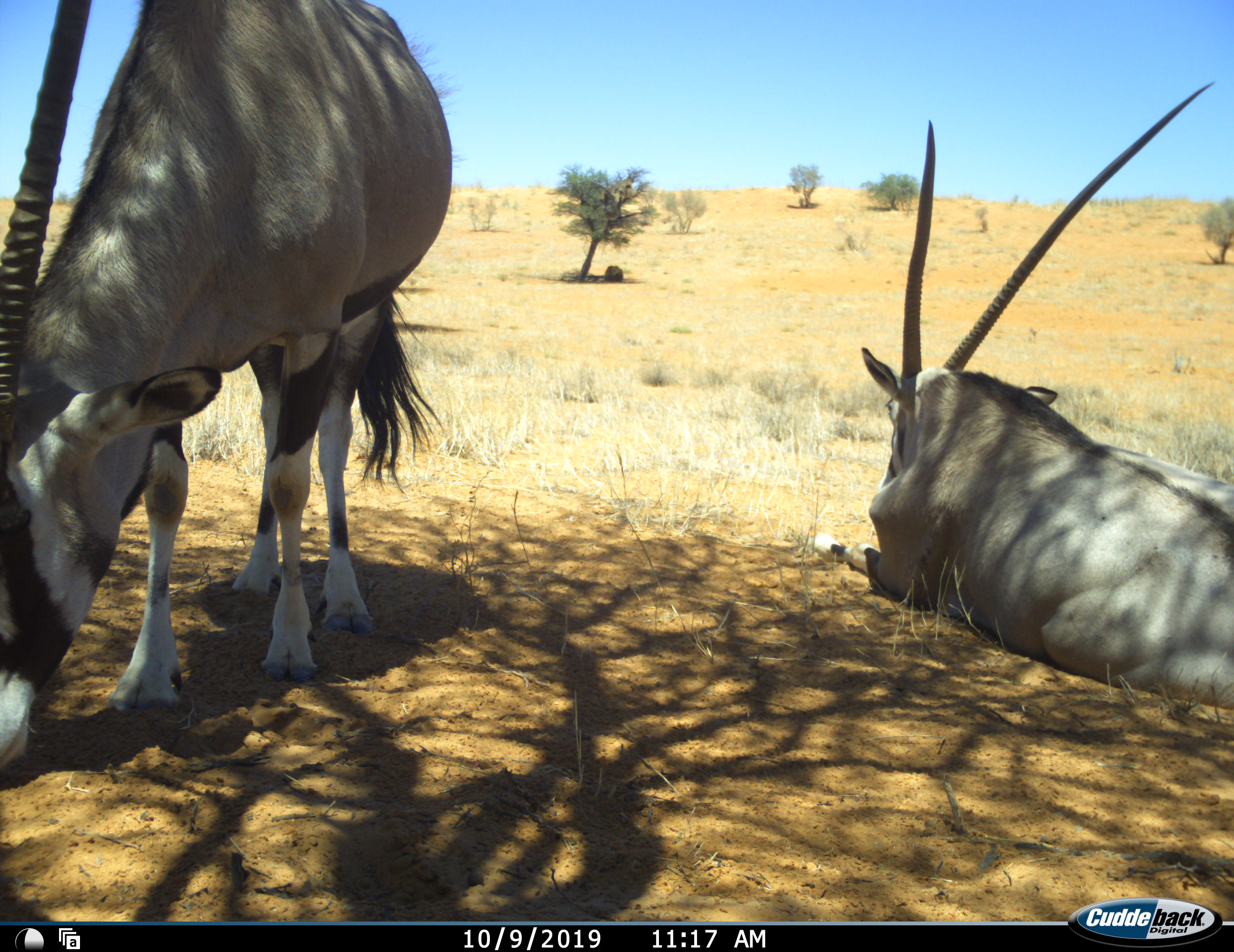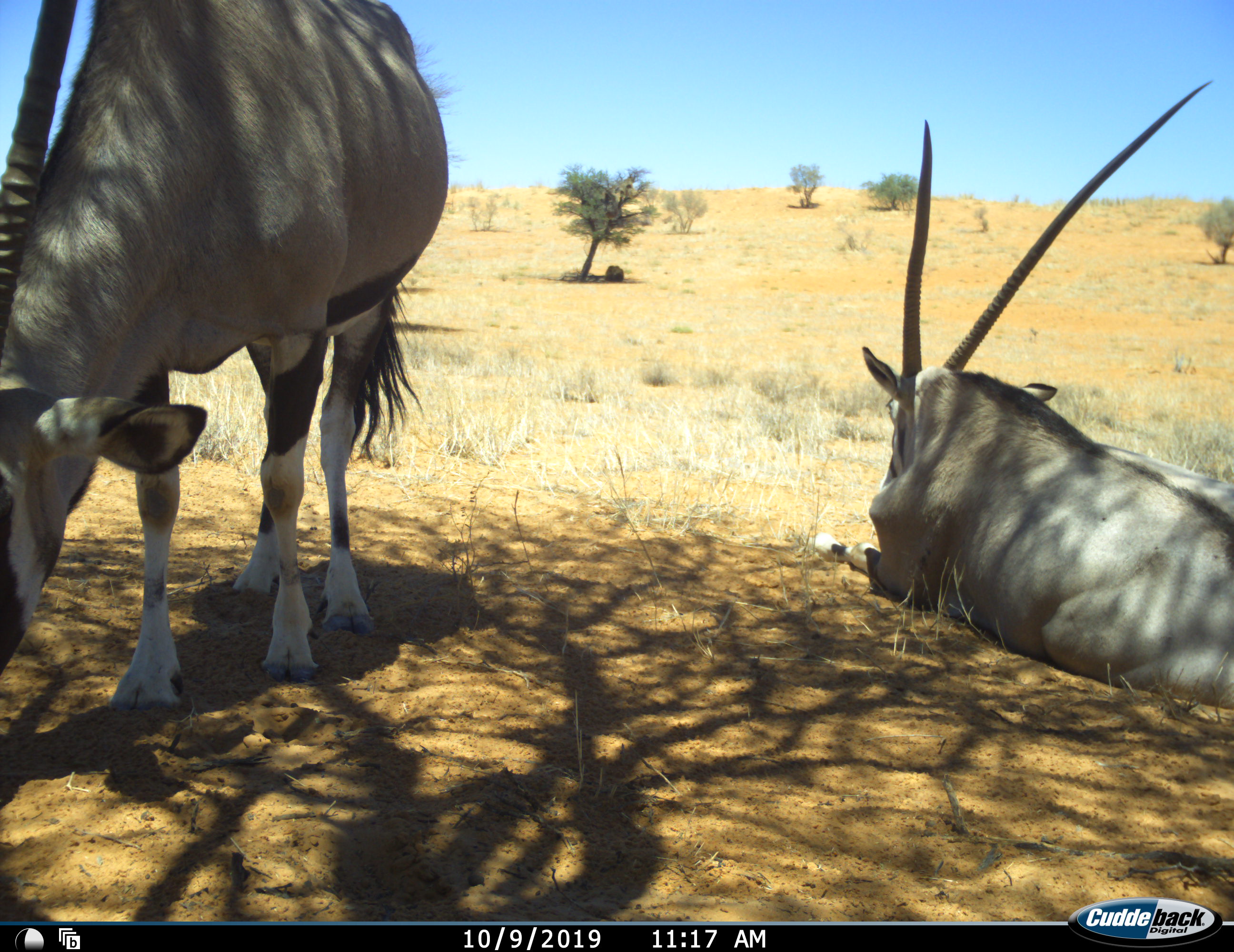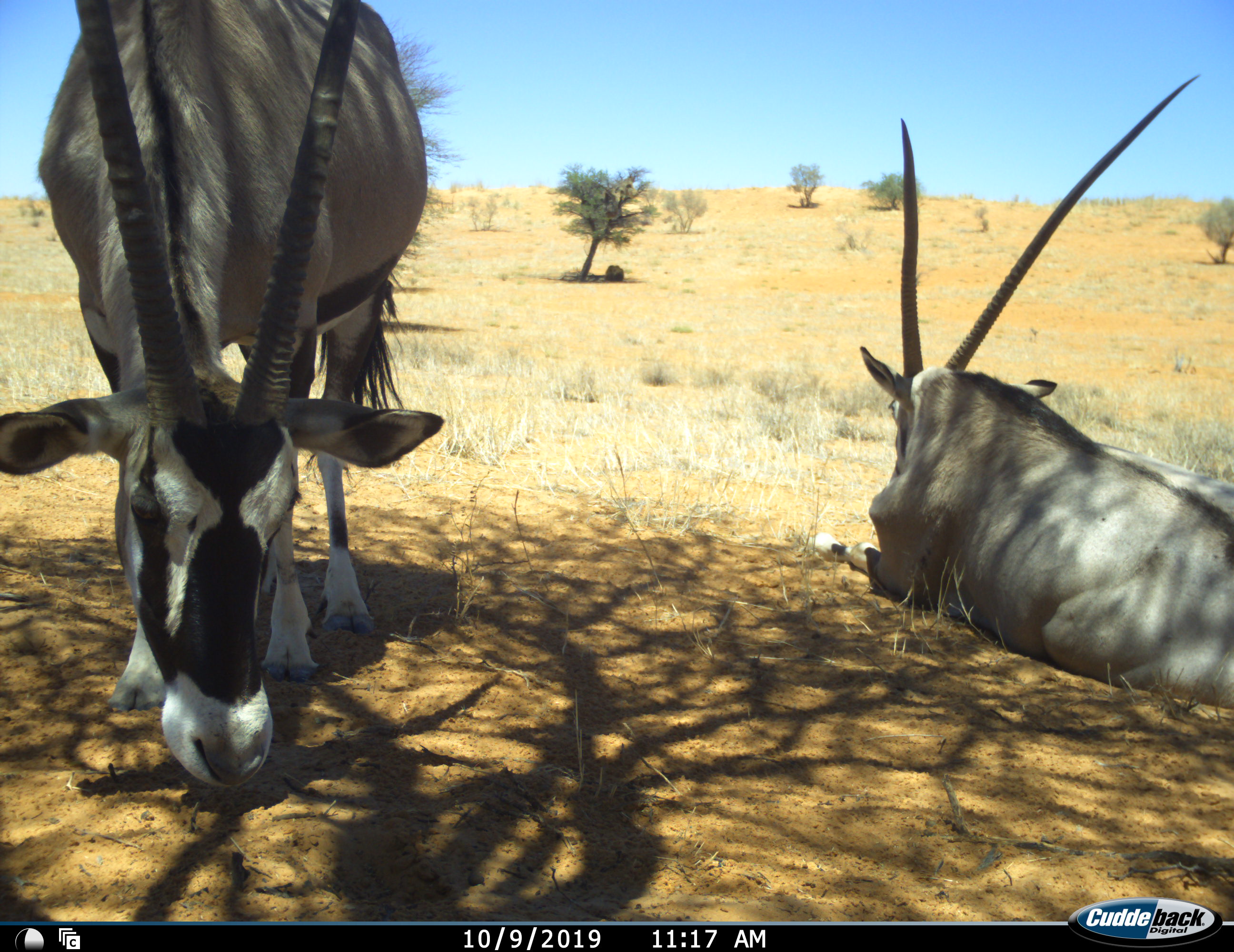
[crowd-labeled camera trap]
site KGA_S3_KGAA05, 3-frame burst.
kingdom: Animalia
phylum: Chordata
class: Mammalia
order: Artiodactyla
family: Bovidae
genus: Oryx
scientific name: Oryx gazella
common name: gemsbok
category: oryx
Oryx (gemsbok) (Oryx gazella), count 2. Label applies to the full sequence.